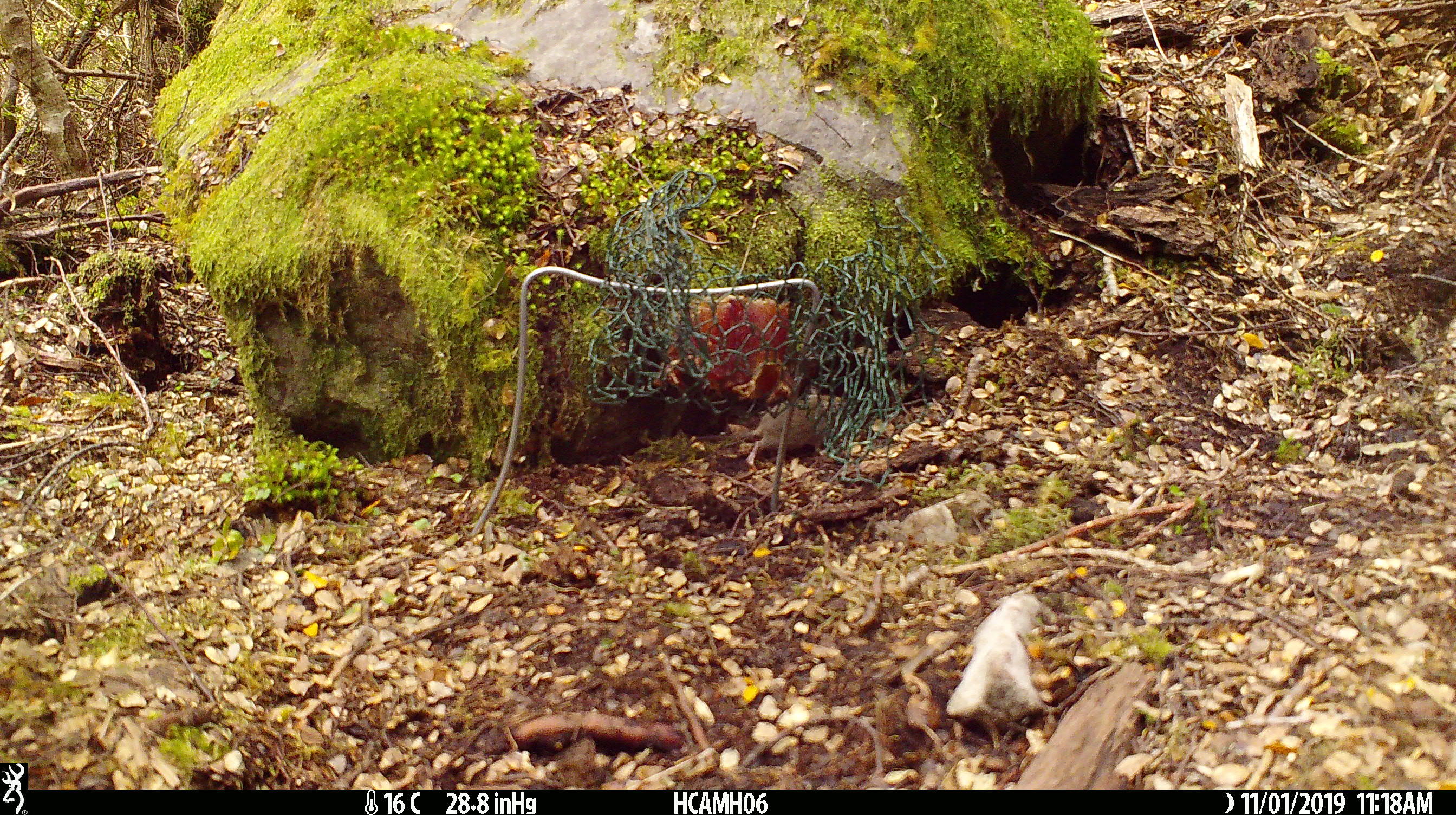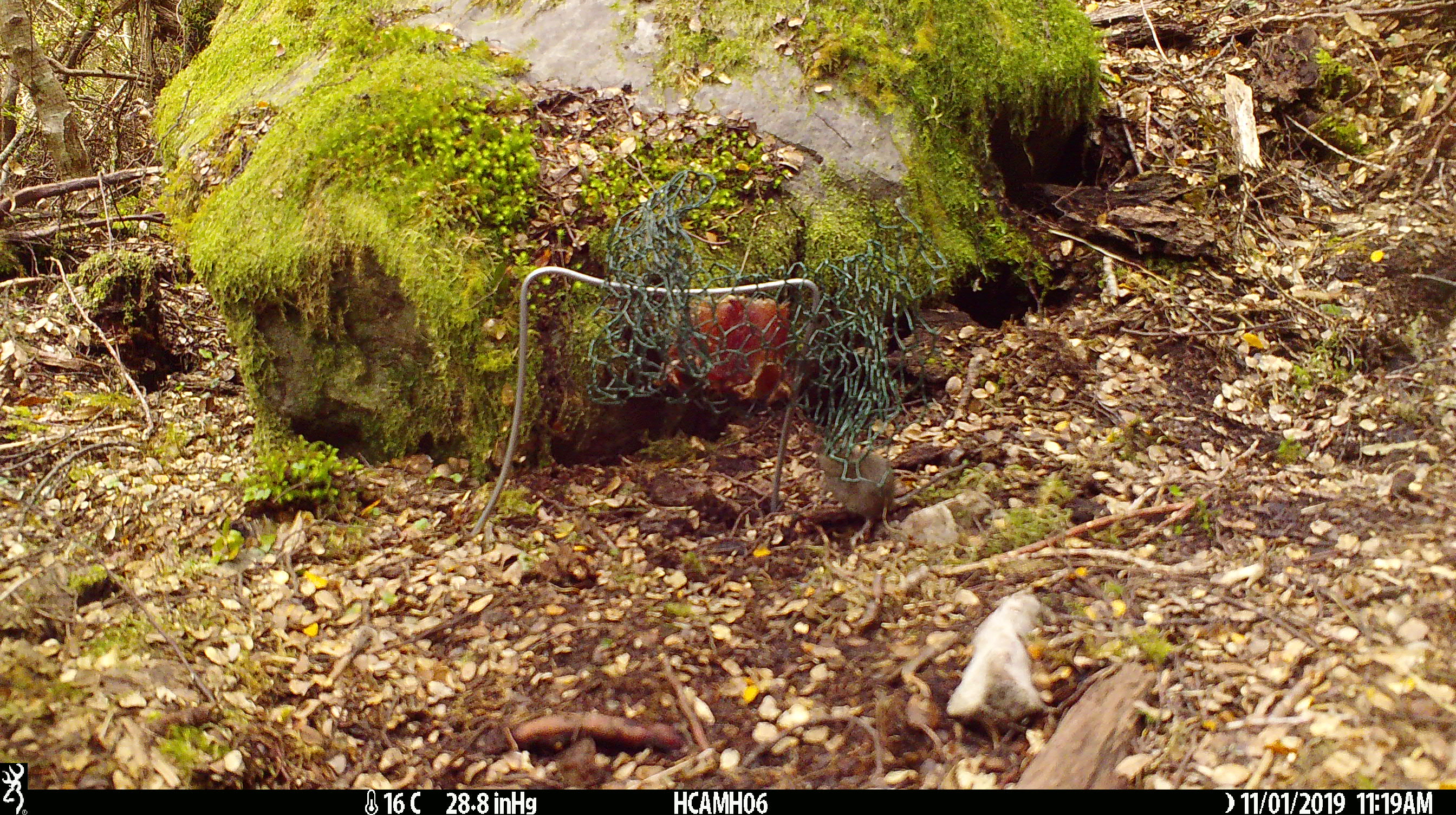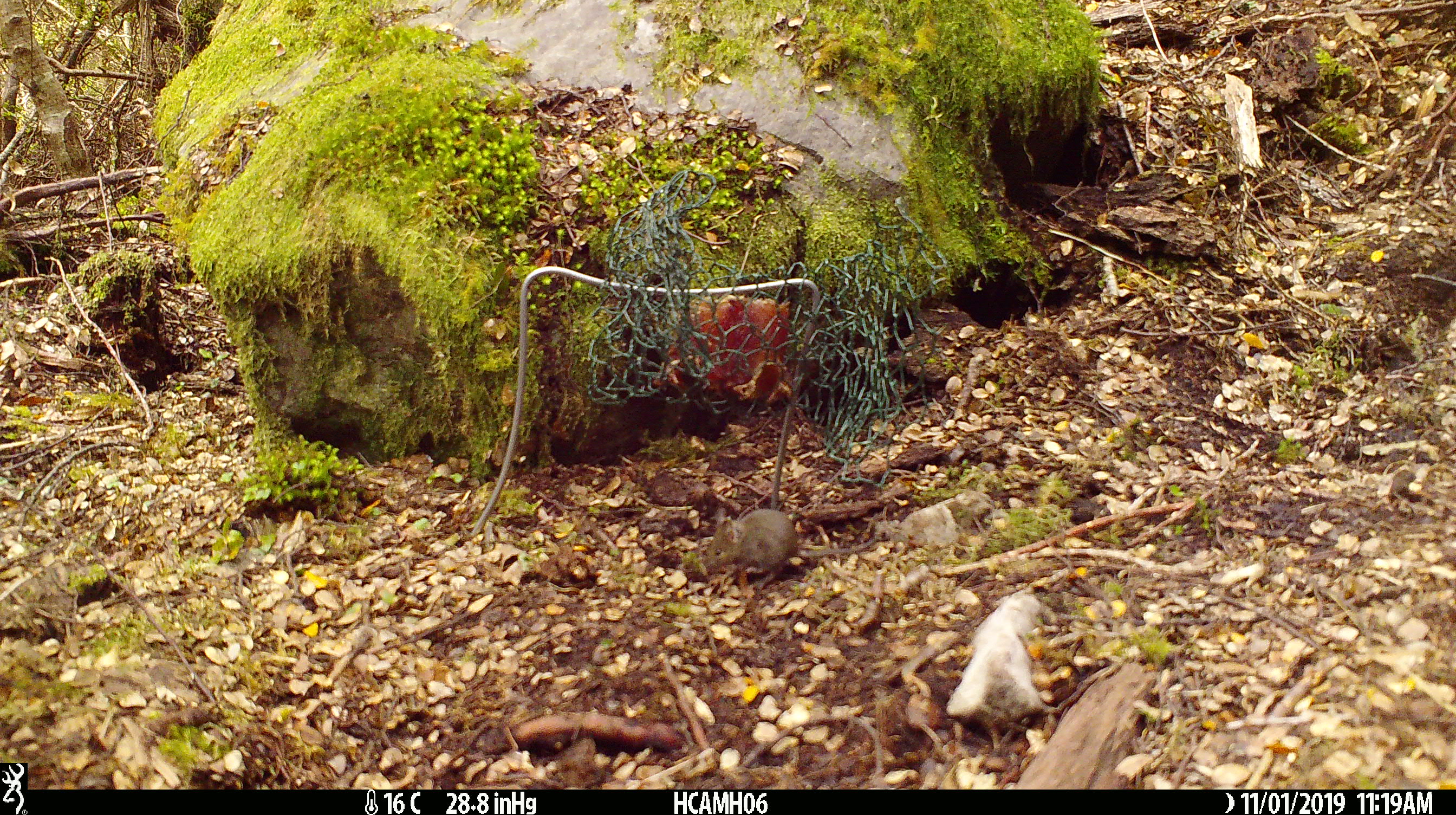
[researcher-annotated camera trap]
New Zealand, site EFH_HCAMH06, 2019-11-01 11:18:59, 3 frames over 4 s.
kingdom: Animalia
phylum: Chordata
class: Mammalia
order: Rodentia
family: Muridae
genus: Mus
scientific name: Mus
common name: mouse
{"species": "mouse (Mus)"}